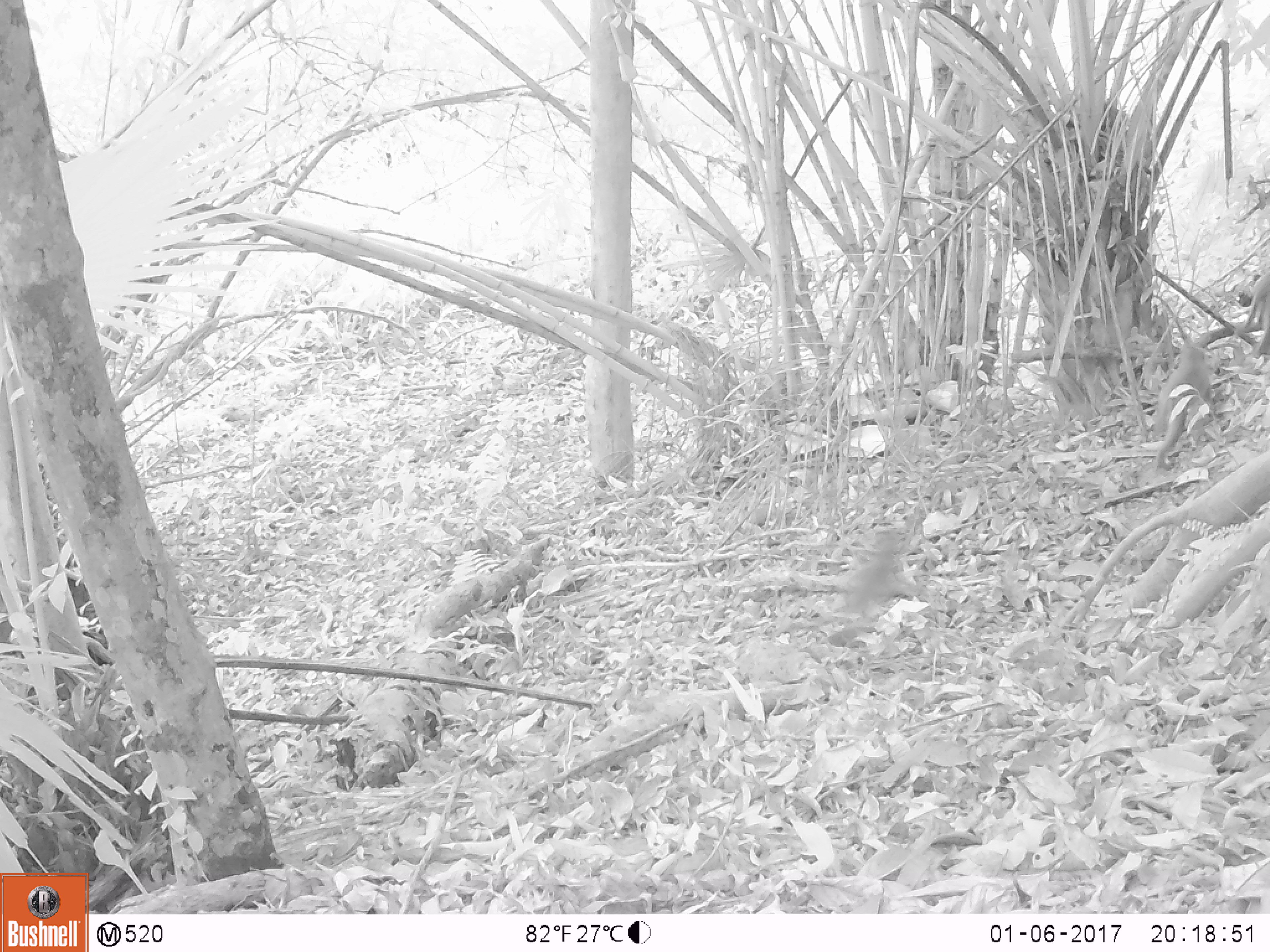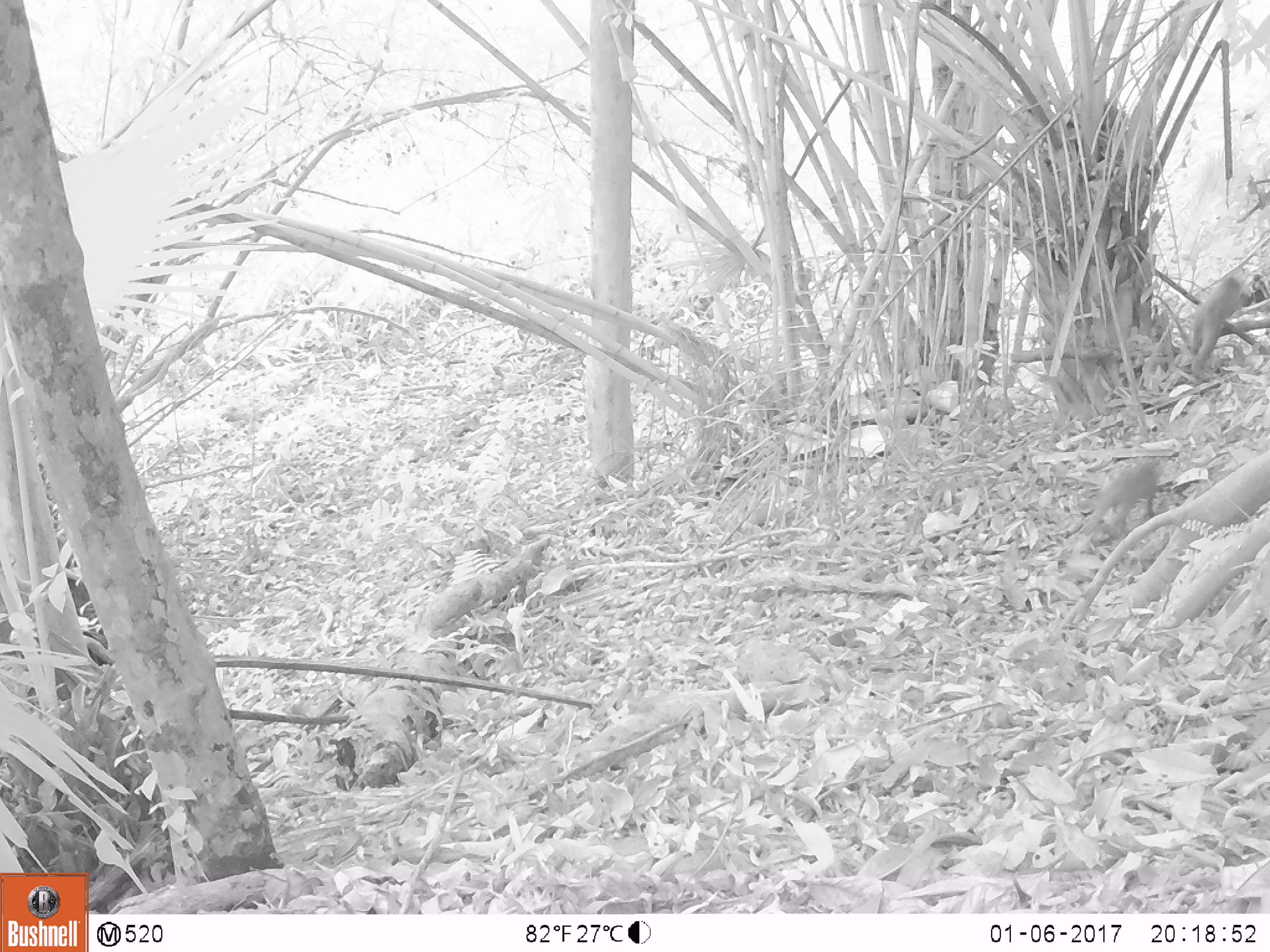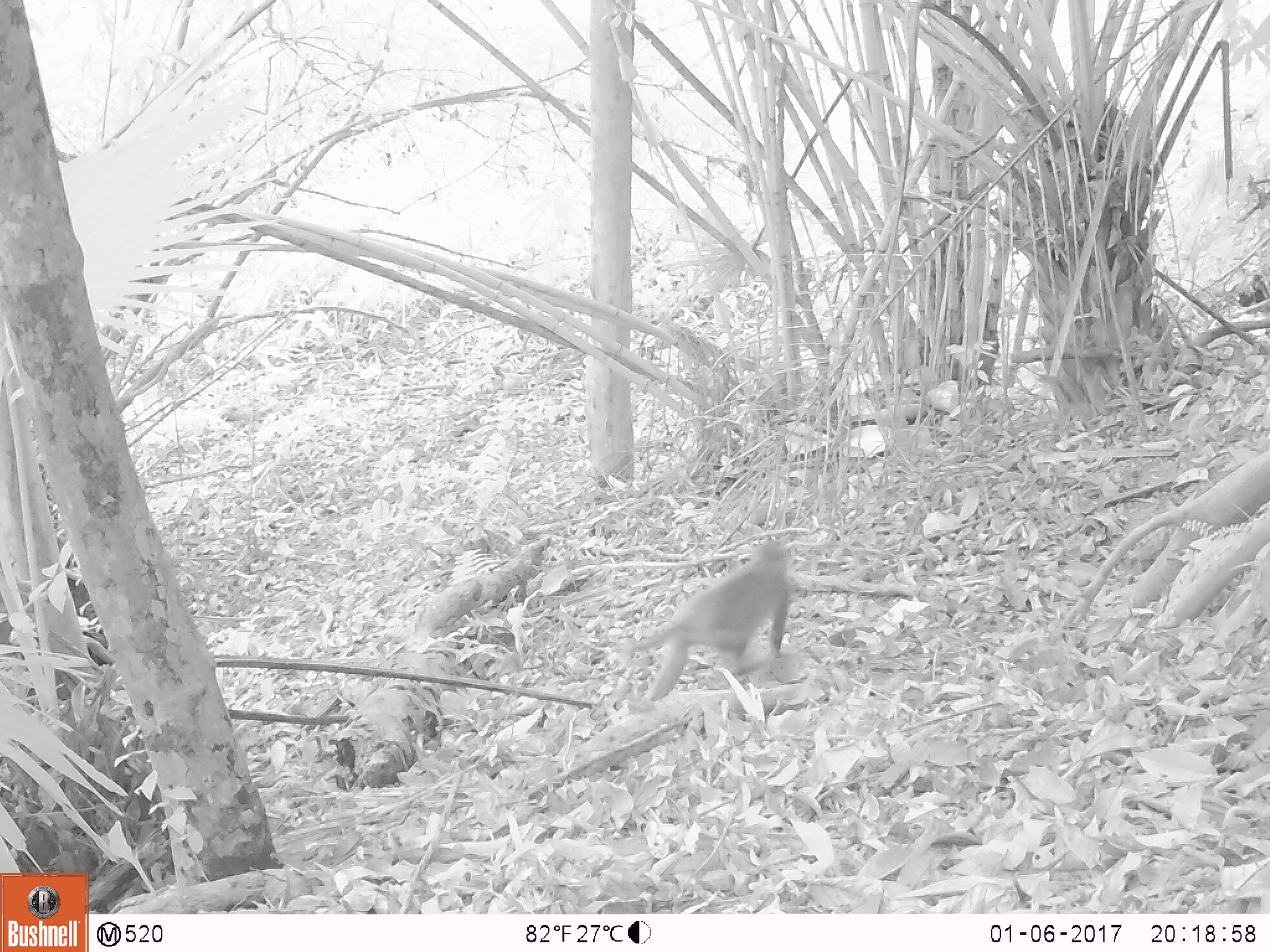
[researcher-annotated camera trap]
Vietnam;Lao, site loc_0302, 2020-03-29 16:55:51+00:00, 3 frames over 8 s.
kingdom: Animalia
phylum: Chordata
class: Mammalia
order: Primates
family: Cercopithecidae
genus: Macaca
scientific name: Macaca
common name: macaques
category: assam or rhesus macaque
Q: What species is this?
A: Assam or rhesus macaque (macaques) (Macaca).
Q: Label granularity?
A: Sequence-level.